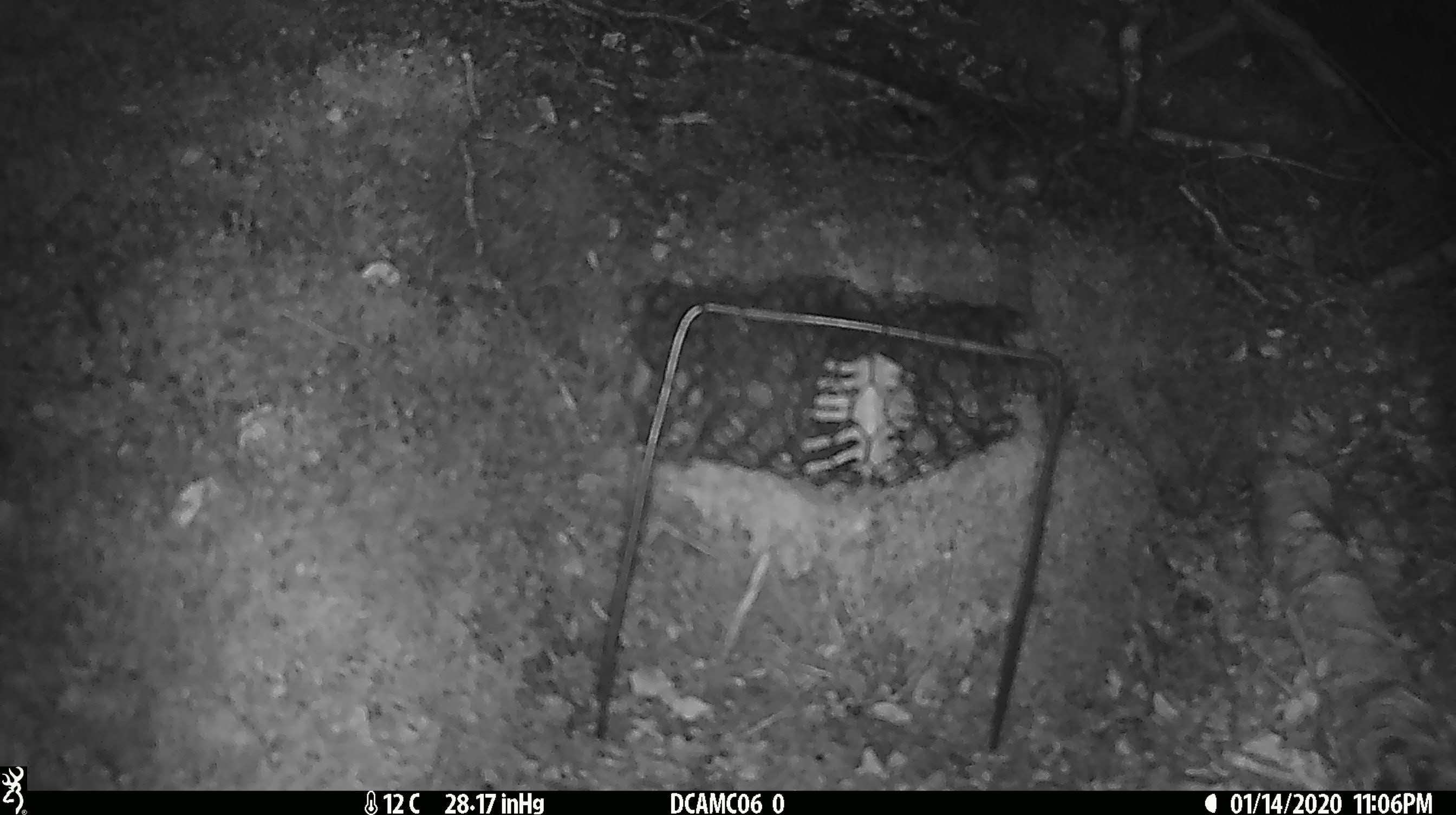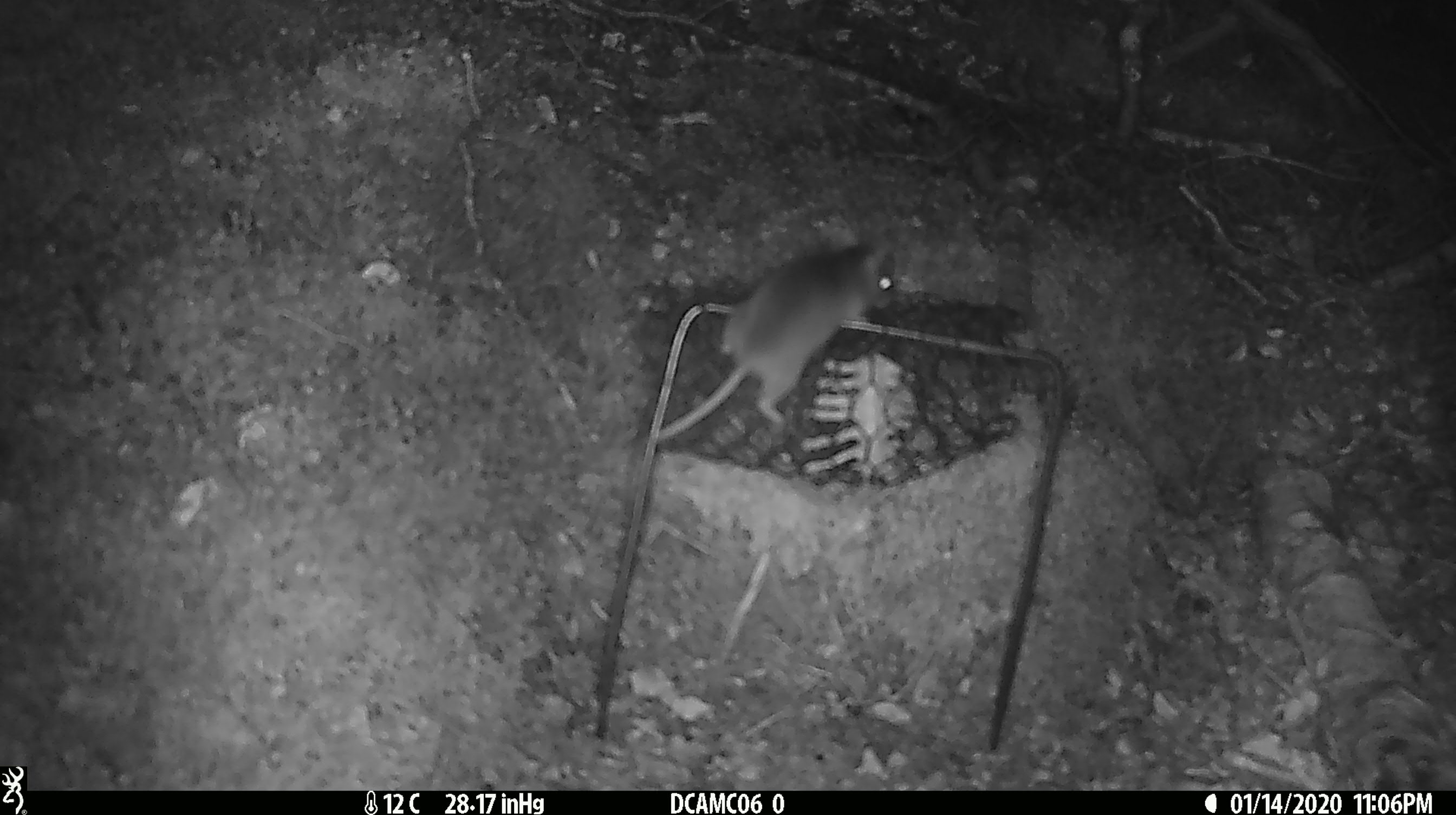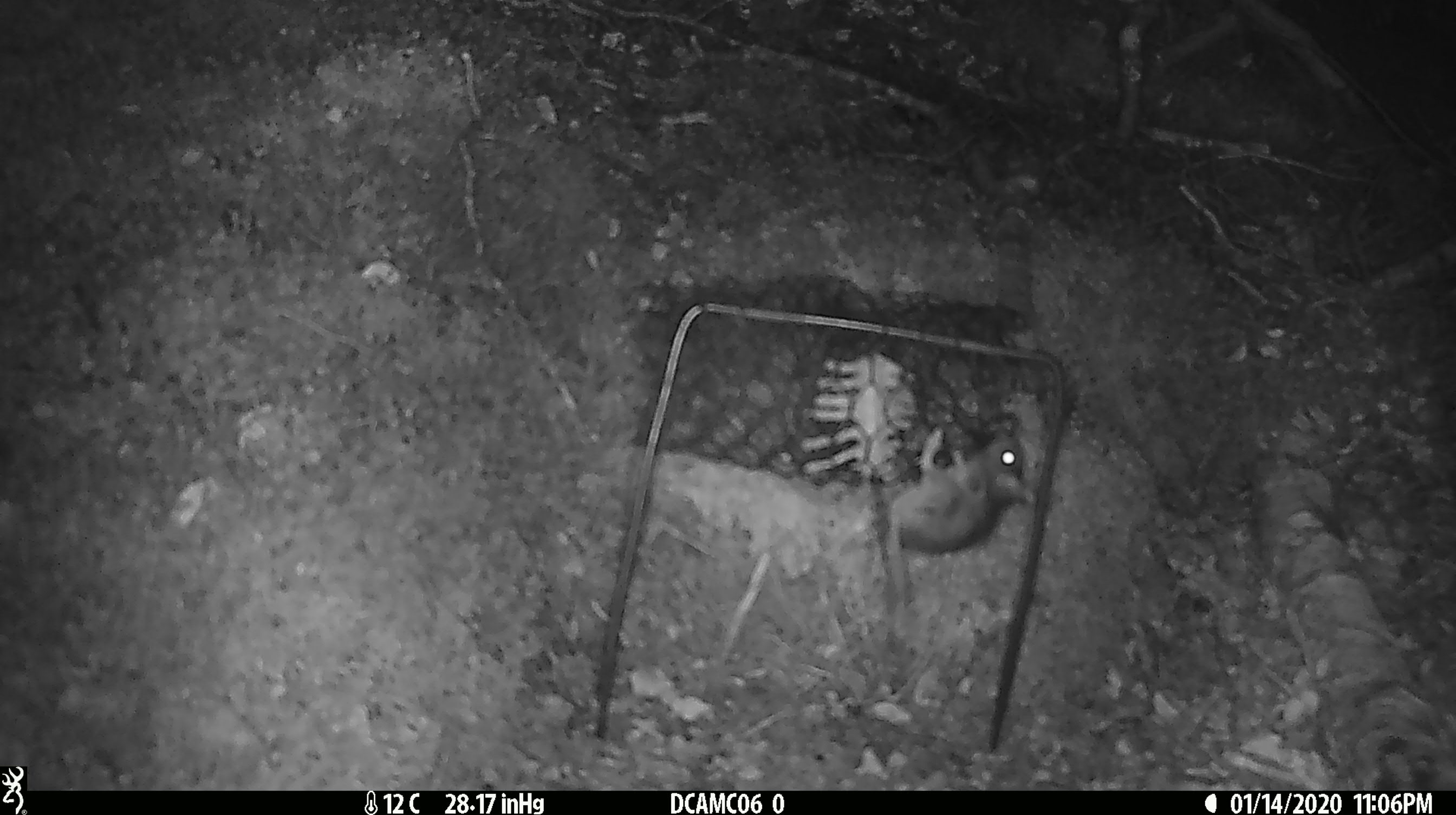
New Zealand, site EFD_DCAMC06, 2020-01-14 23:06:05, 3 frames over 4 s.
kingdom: Animalia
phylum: Chordata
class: Mammalia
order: Rodentia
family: Muridae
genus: Mus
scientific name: Mus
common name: mouse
Mouse (Mus).